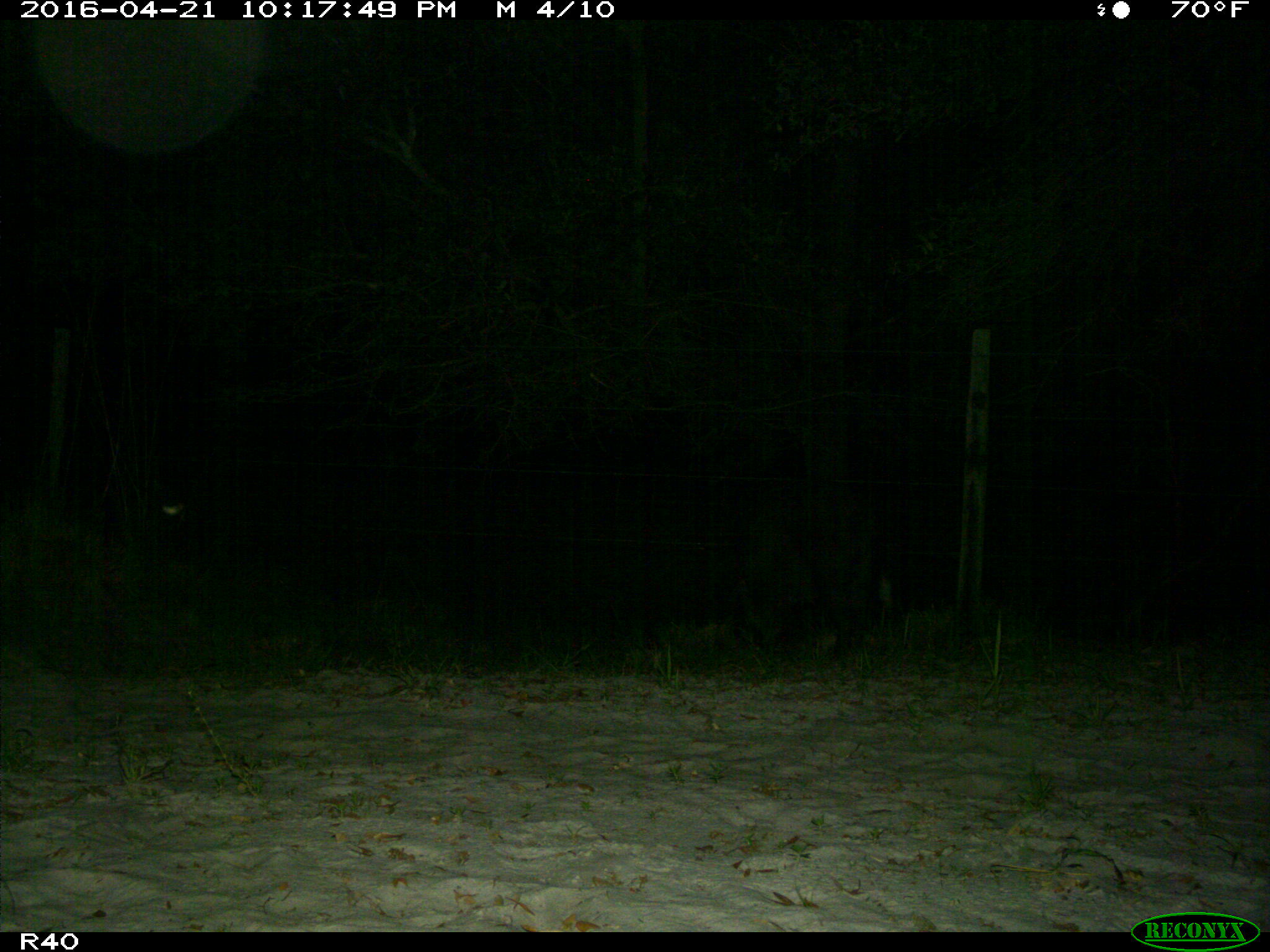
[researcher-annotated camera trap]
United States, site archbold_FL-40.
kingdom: Animalia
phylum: Chordata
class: Mammalia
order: Artiodactyla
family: Suidae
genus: Sus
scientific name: Sus scrofa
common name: wild boar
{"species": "Sus scrofa (wild boar)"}